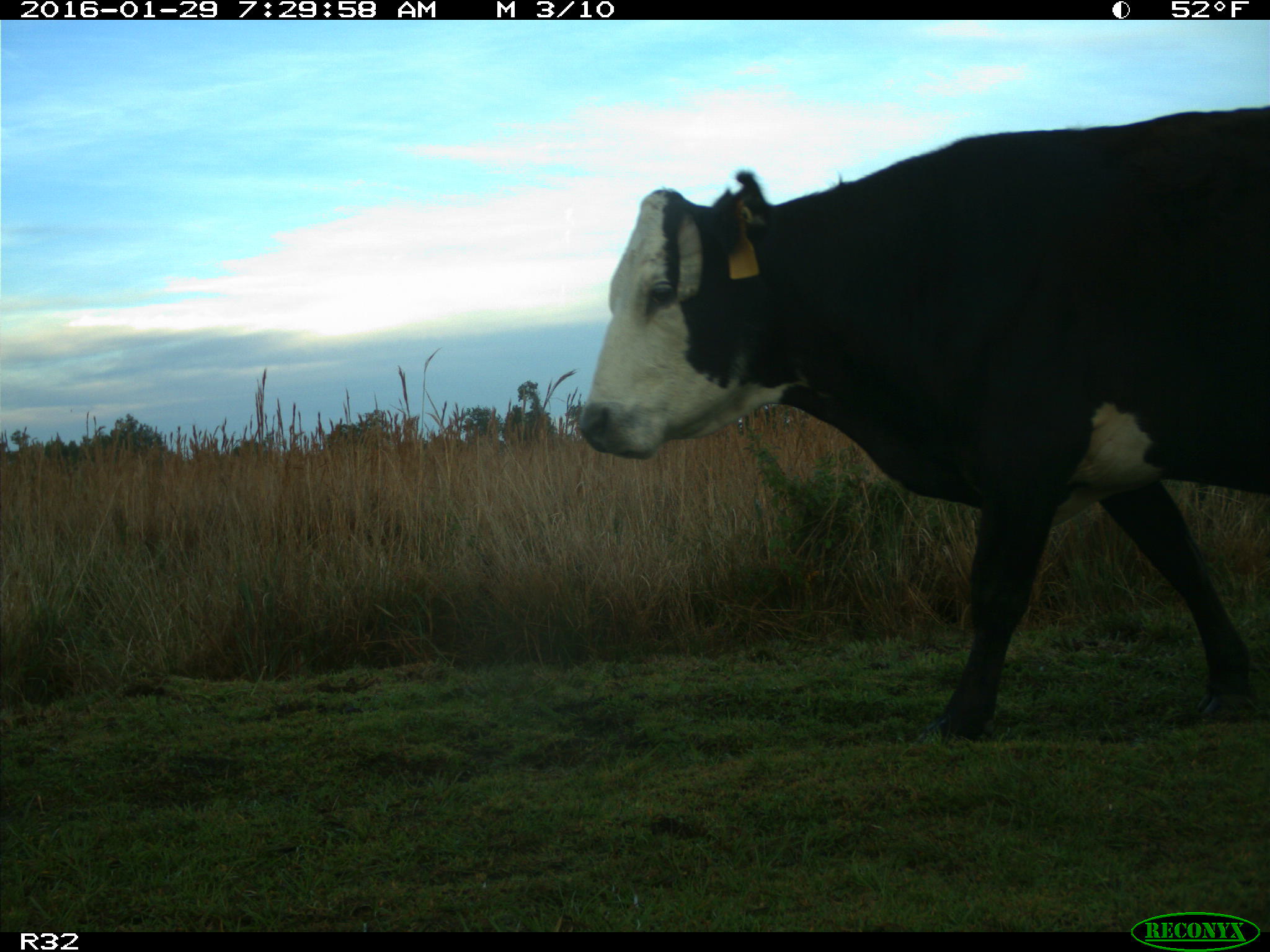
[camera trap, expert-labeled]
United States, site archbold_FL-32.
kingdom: Animalia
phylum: Chordata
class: Mammalia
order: Artiodactyla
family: Bovidae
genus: Bos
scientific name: Bos taurus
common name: domestic cow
Bos taurus (domestic cow).